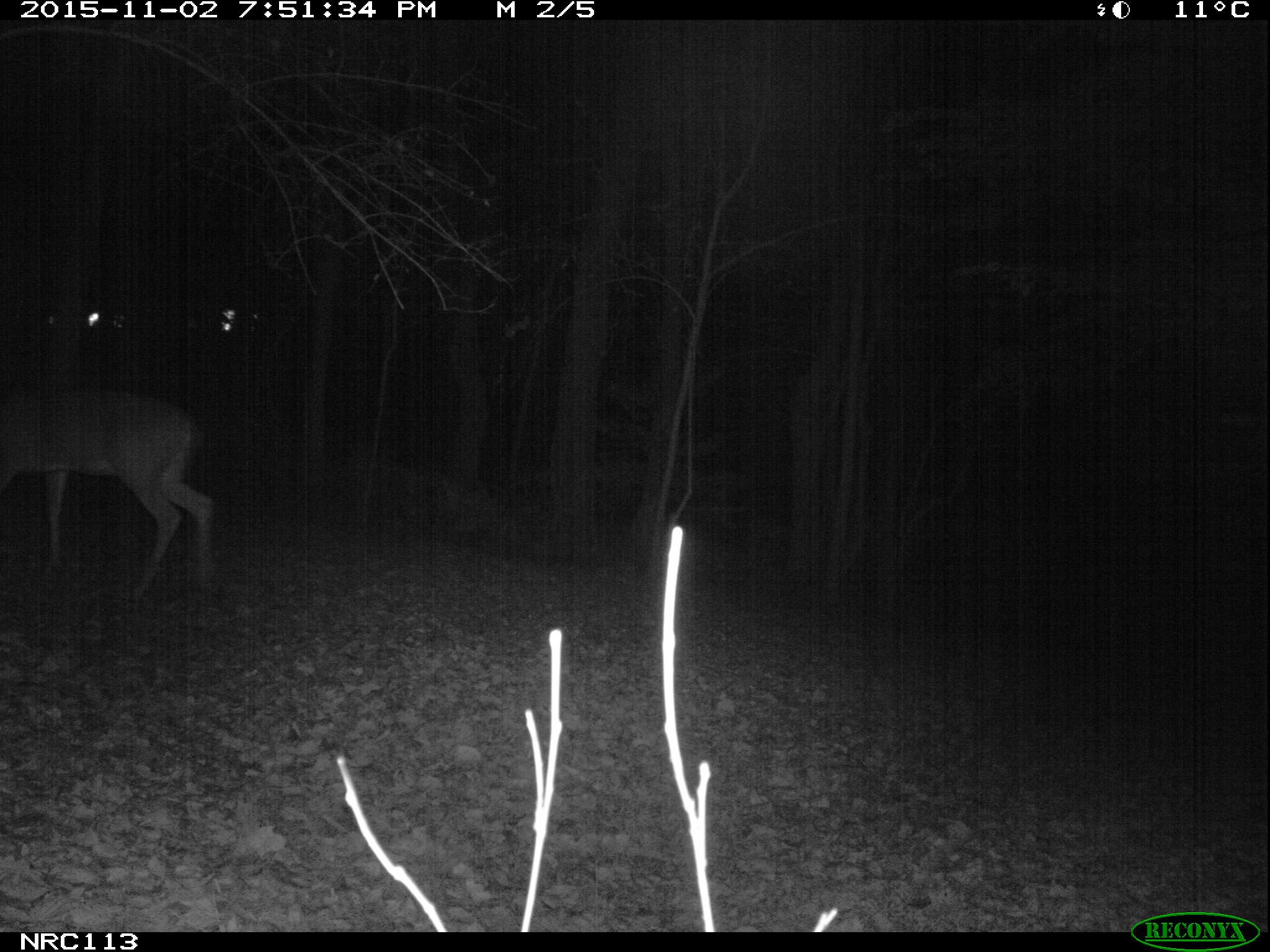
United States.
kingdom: Animalia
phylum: Chordata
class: Mammalia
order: Artiodactyla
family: Cervidae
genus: Odocoileus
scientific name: Odocoileus virginianus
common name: white-tailed deer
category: White Tailed Deer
White Tailed Deer (white-tailed deer) (Odocoileus virginianus).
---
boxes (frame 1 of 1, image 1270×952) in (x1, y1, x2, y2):
White Tailed Deer: (1, 371, 231, 621)